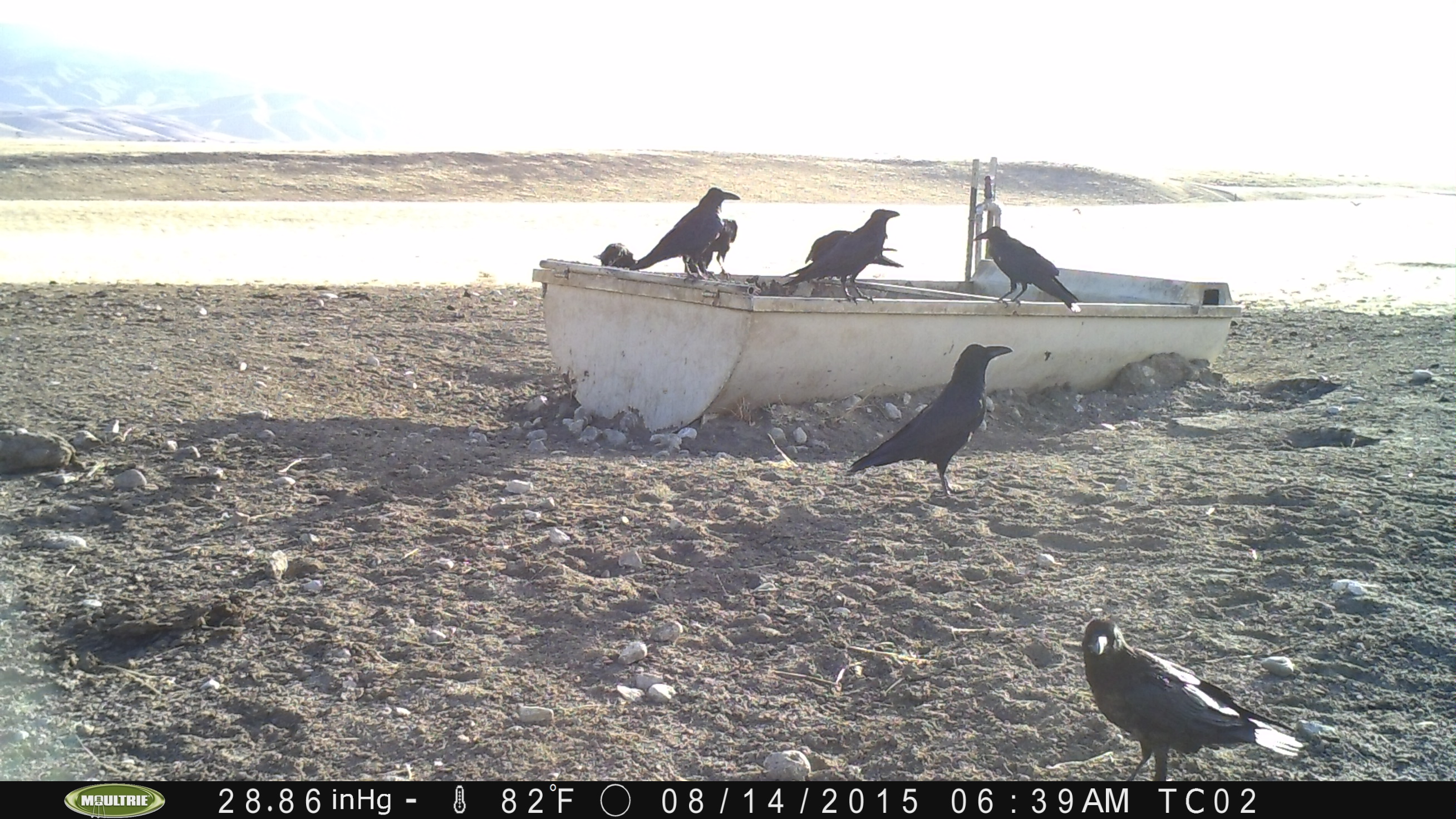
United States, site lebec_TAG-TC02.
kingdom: Animalia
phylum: Chordata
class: Aves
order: Passeriformes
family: Corvidae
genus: Corvus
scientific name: Corvus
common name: crows and ravens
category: unidentified corvus